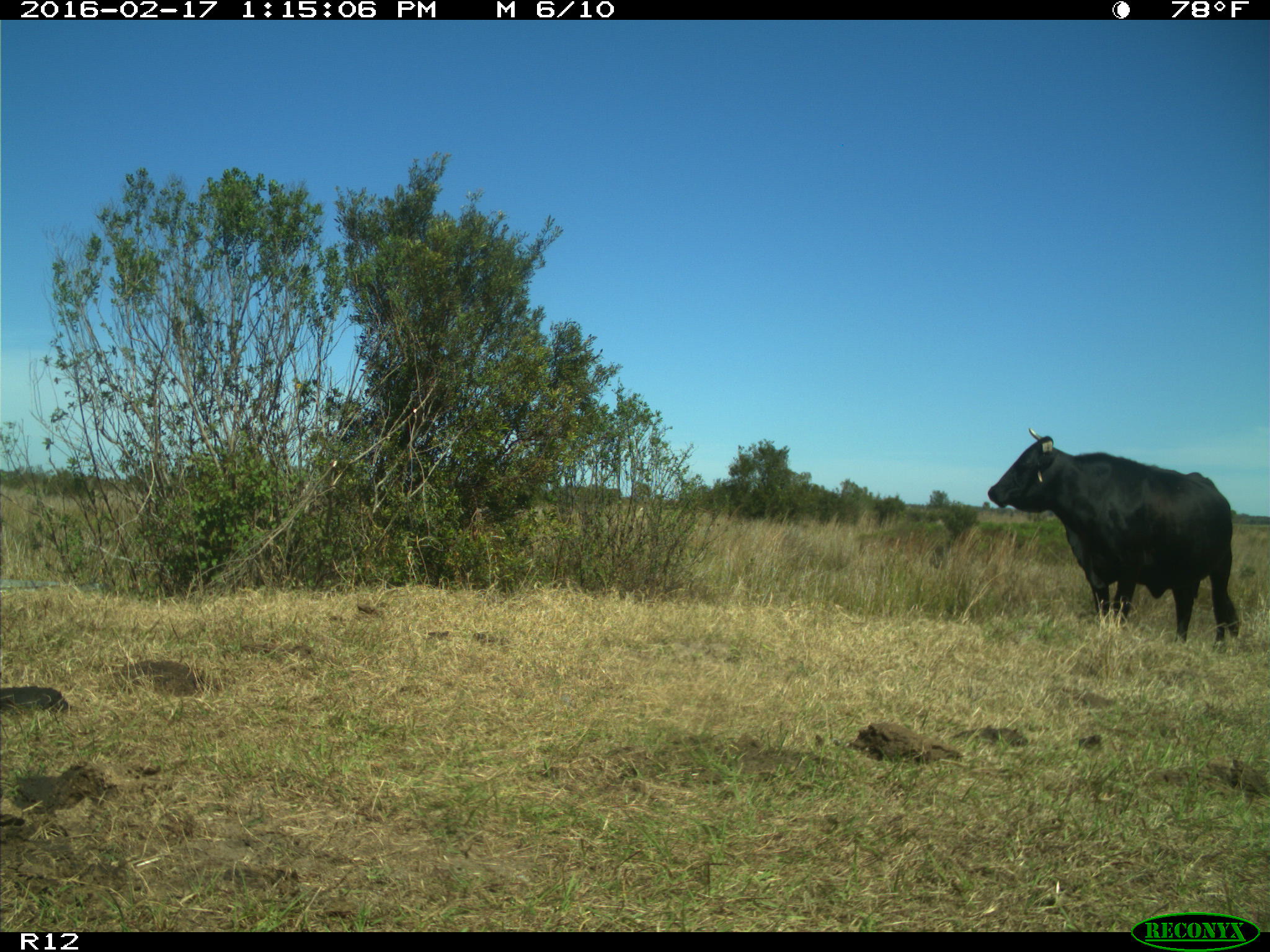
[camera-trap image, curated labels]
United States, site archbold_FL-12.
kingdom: Animalia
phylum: Chordata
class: Mammalia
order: Artiodactyla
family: Bovidae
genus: Bos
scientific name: Bos taurus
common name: domestic cow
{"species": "Bos taurus (domestic cow)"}